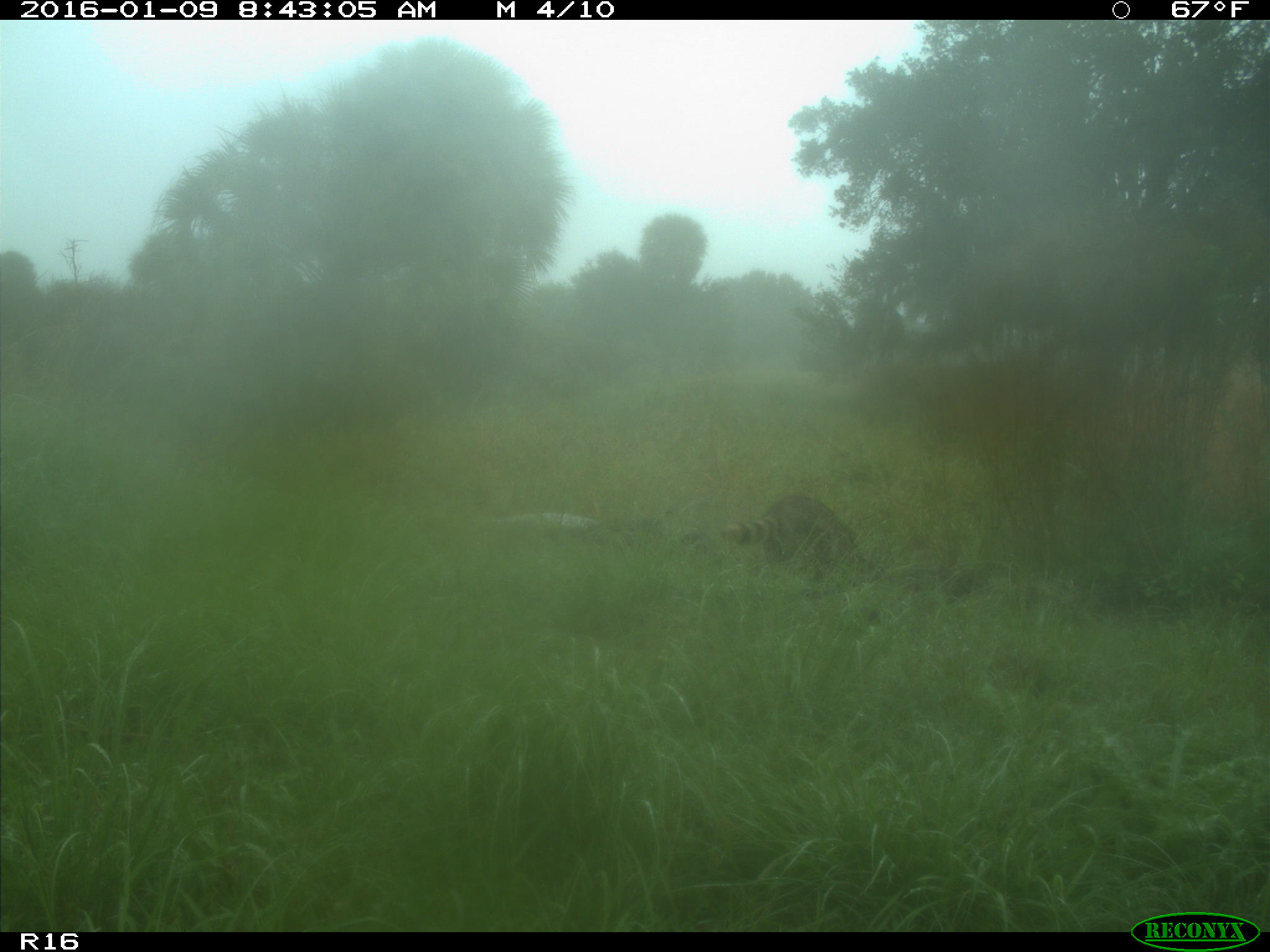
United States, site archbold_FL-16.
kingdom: Animalia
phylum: Chordata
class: Mammalia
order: Carnivora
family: Procyonidae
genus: Procyon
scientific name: Procyon lotor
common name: common raccoon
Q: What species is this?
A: Procyon lotor (common raccoon).